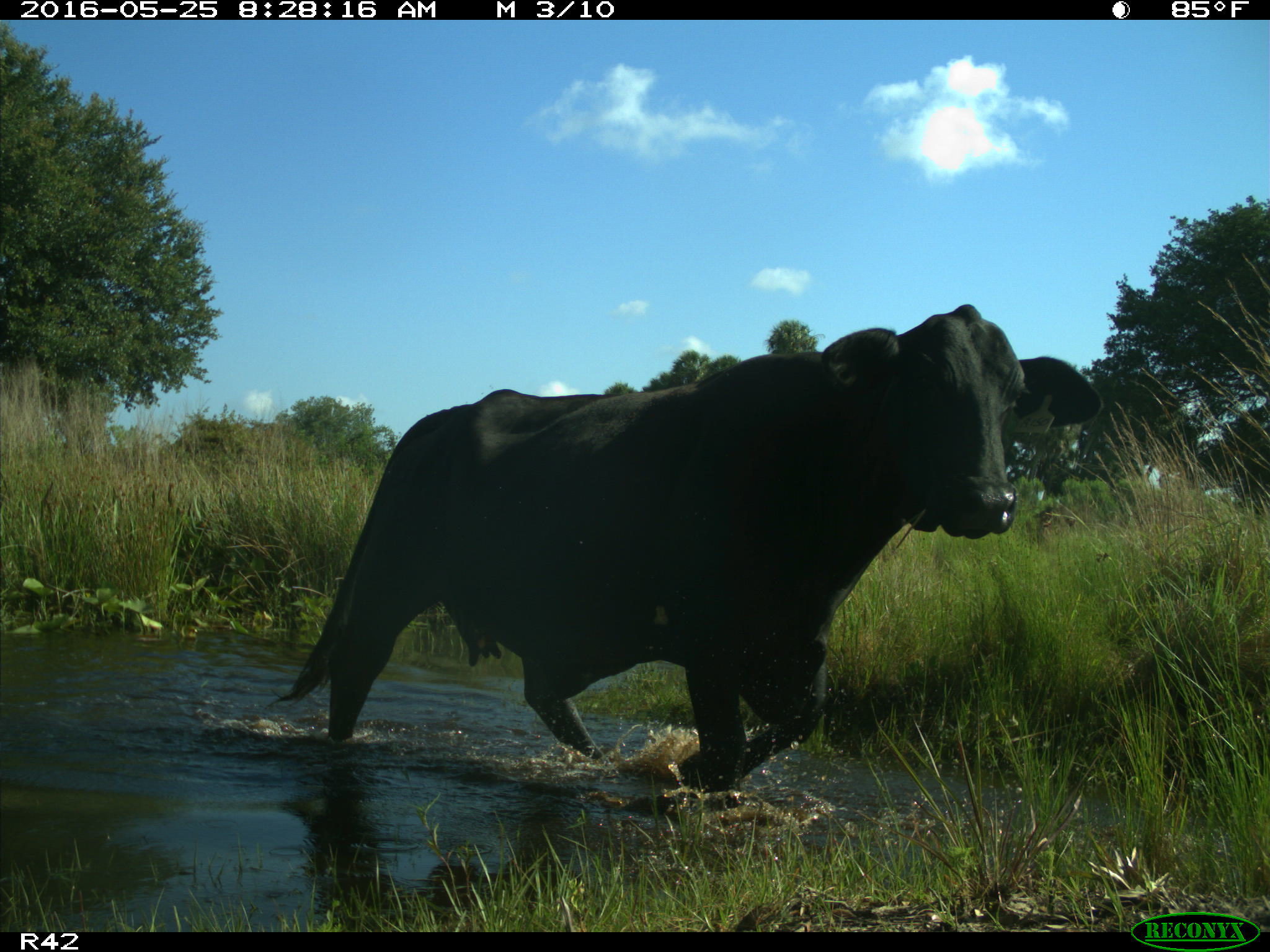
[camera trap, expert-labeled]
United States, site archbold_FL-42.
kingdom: Animalia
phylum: Chordata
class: Mammalia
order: Artiodactyla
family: Bovidae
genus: Bos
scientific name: Bos taurus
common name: domestic cow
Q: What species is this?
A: Bos taurus (domestic cow).